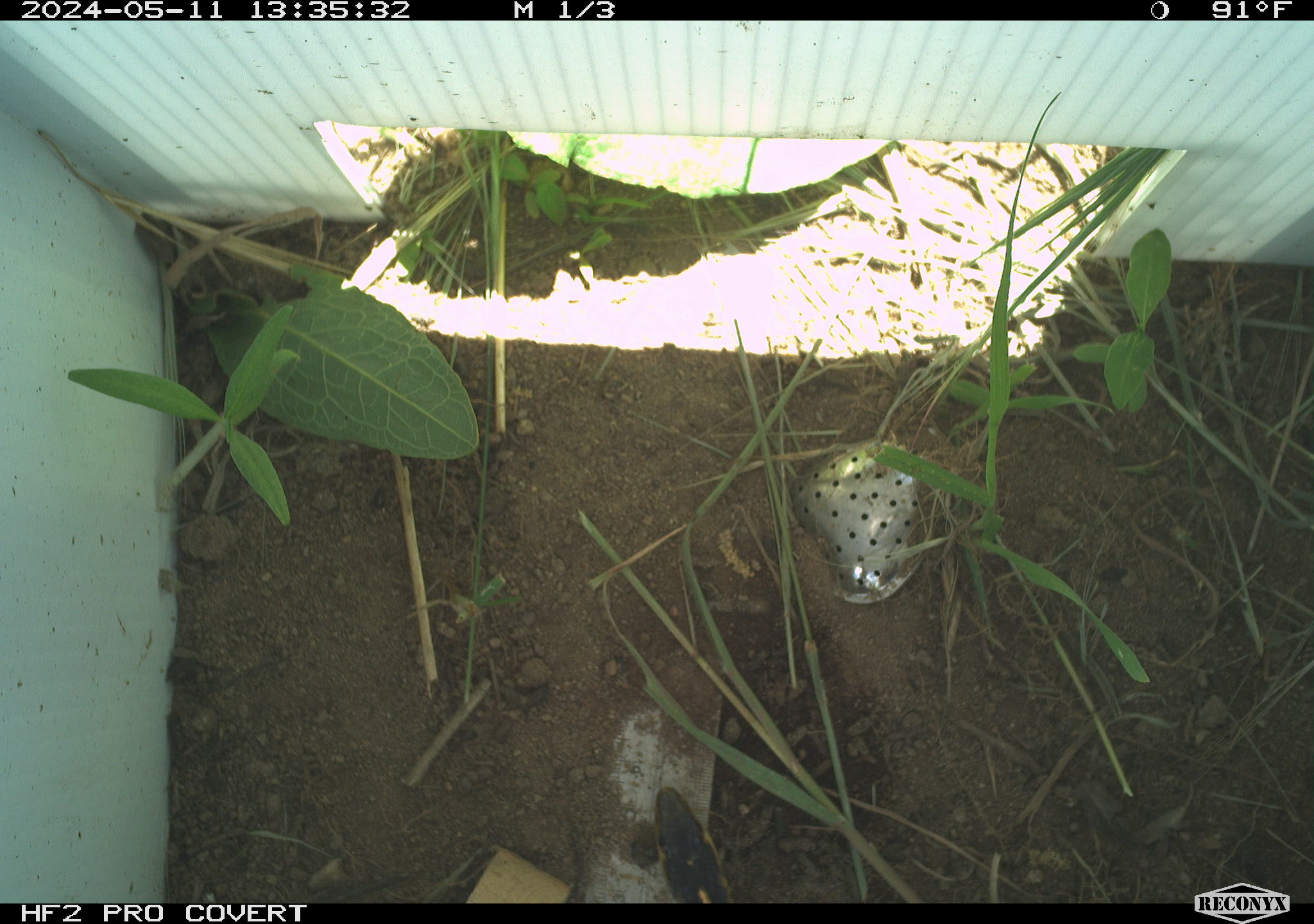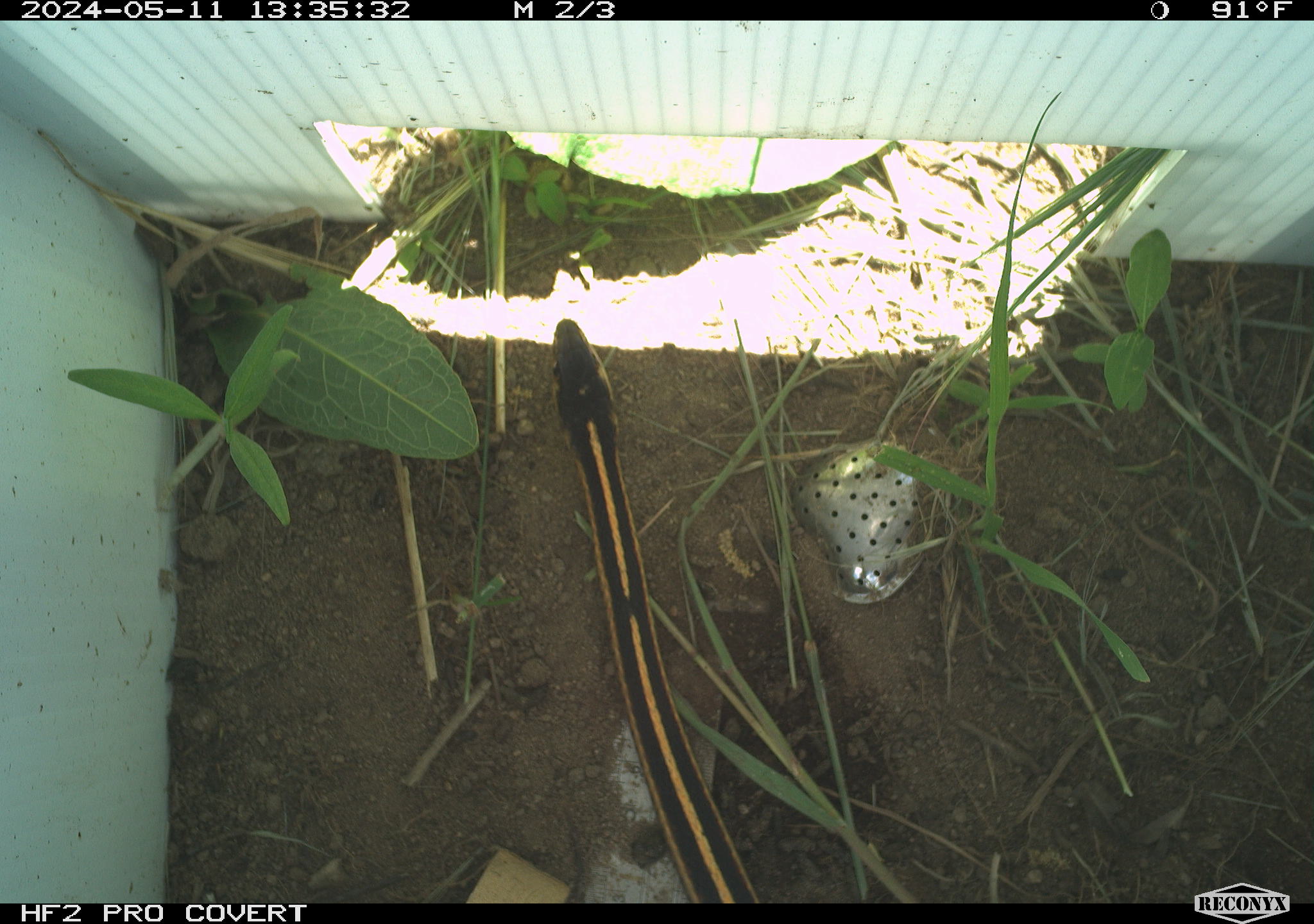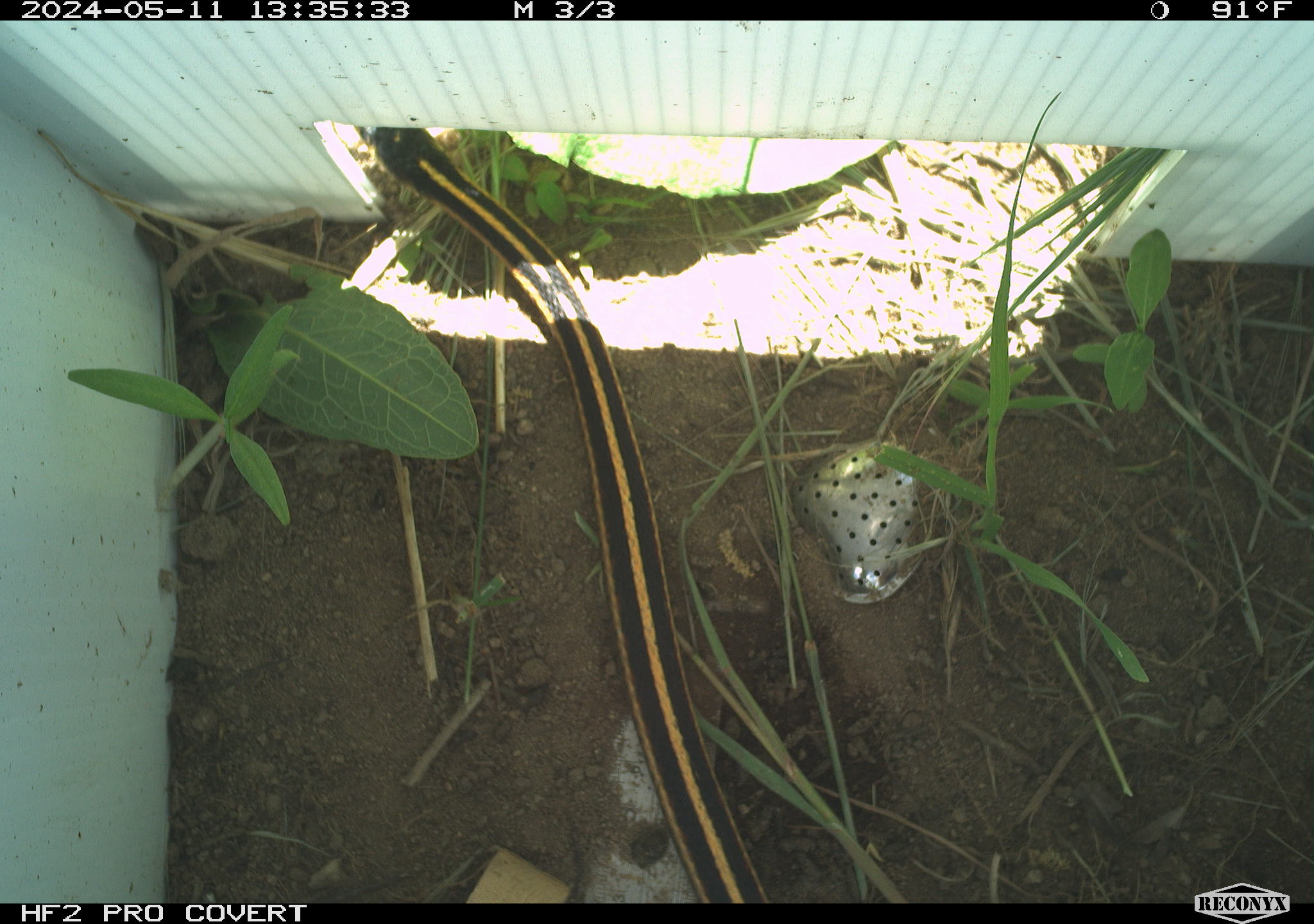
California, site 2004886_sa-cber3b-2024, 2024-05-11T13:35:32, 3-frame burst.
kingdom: Animalia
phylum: Chordata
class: Reptilia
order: Squamata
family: Colubridae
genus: Thamnophis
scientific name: Thamnophis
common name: american gartersnakes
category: thamnophis species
Thamnophis species (american gartersnakes) (Thamnophis).